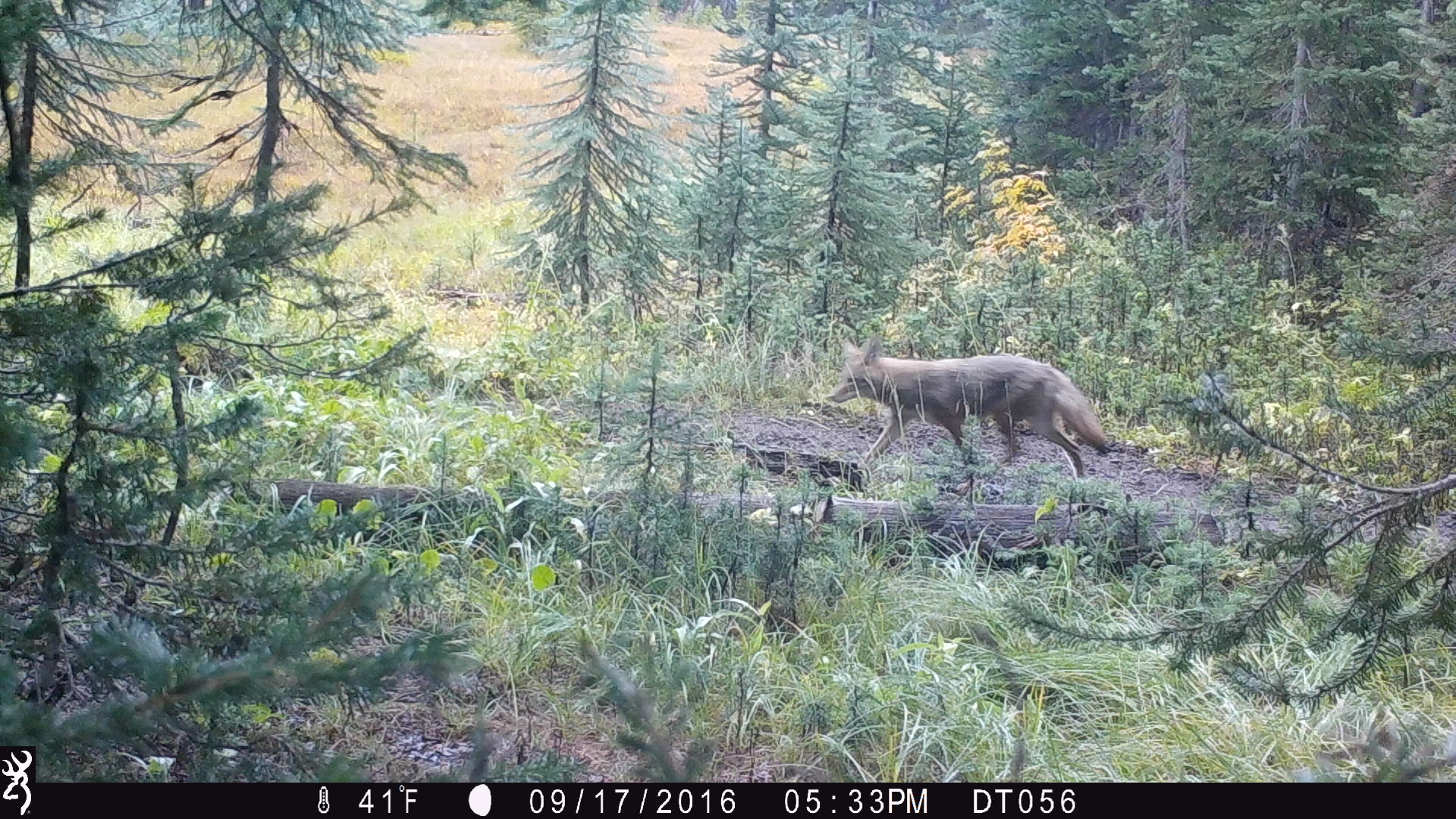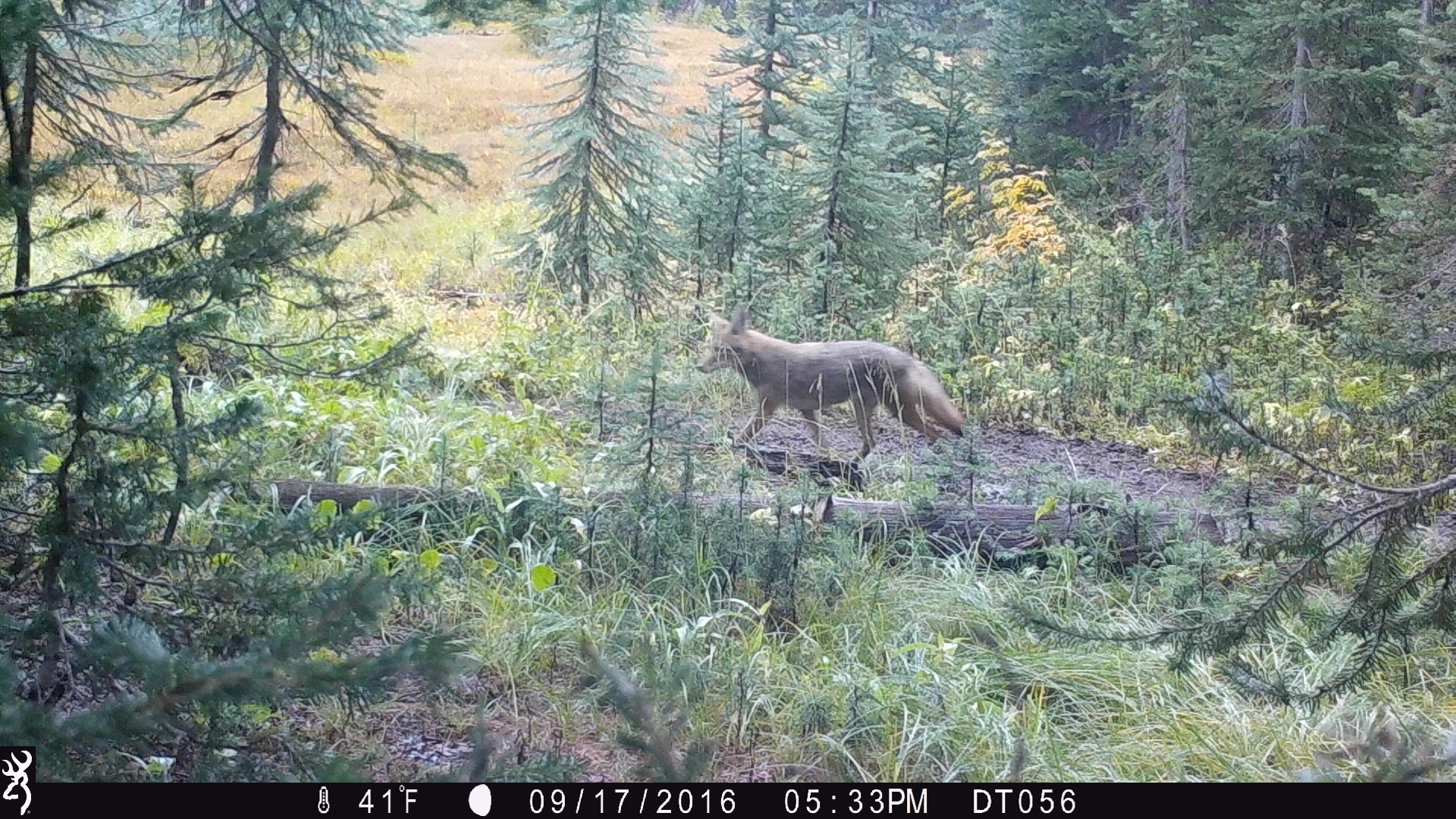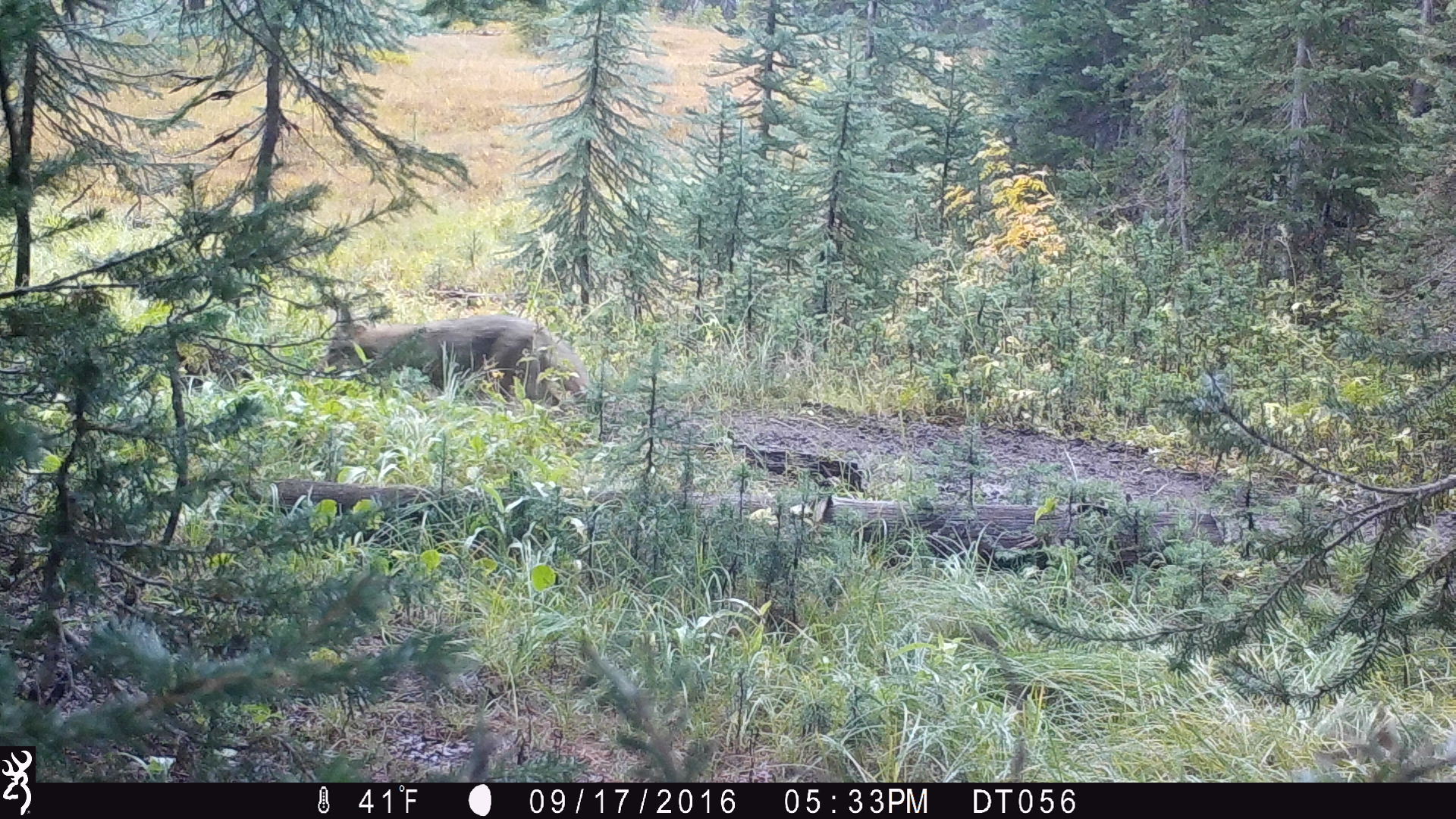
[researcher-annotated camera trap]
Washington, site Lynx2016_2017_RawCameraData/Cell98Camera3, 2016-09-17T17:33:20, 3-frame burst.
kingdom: Animalia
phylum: Chordata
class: Mammalia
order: Carnivora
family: Canidae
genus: Canis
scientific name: Canis latrans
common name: coyote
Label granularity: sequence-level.